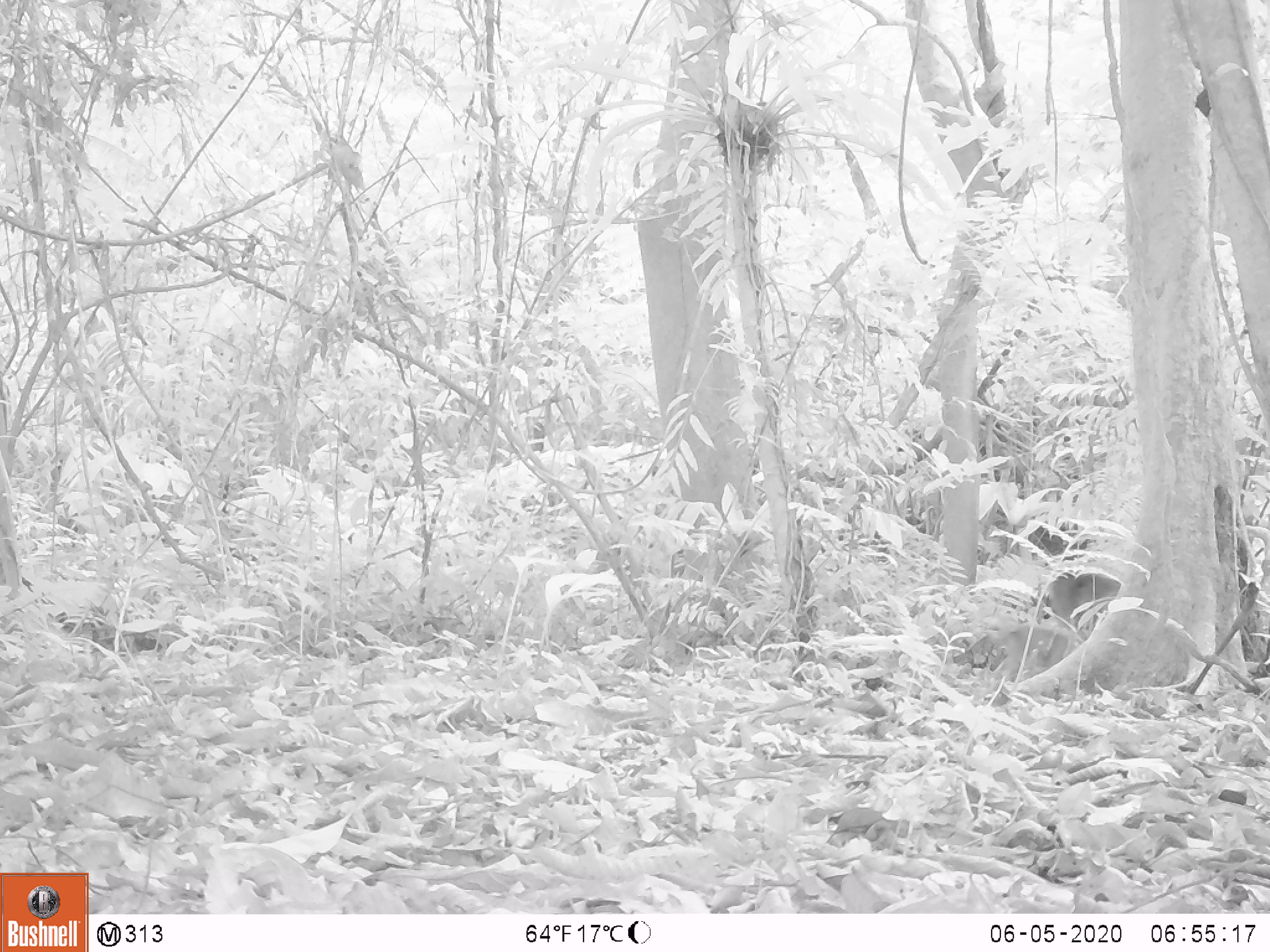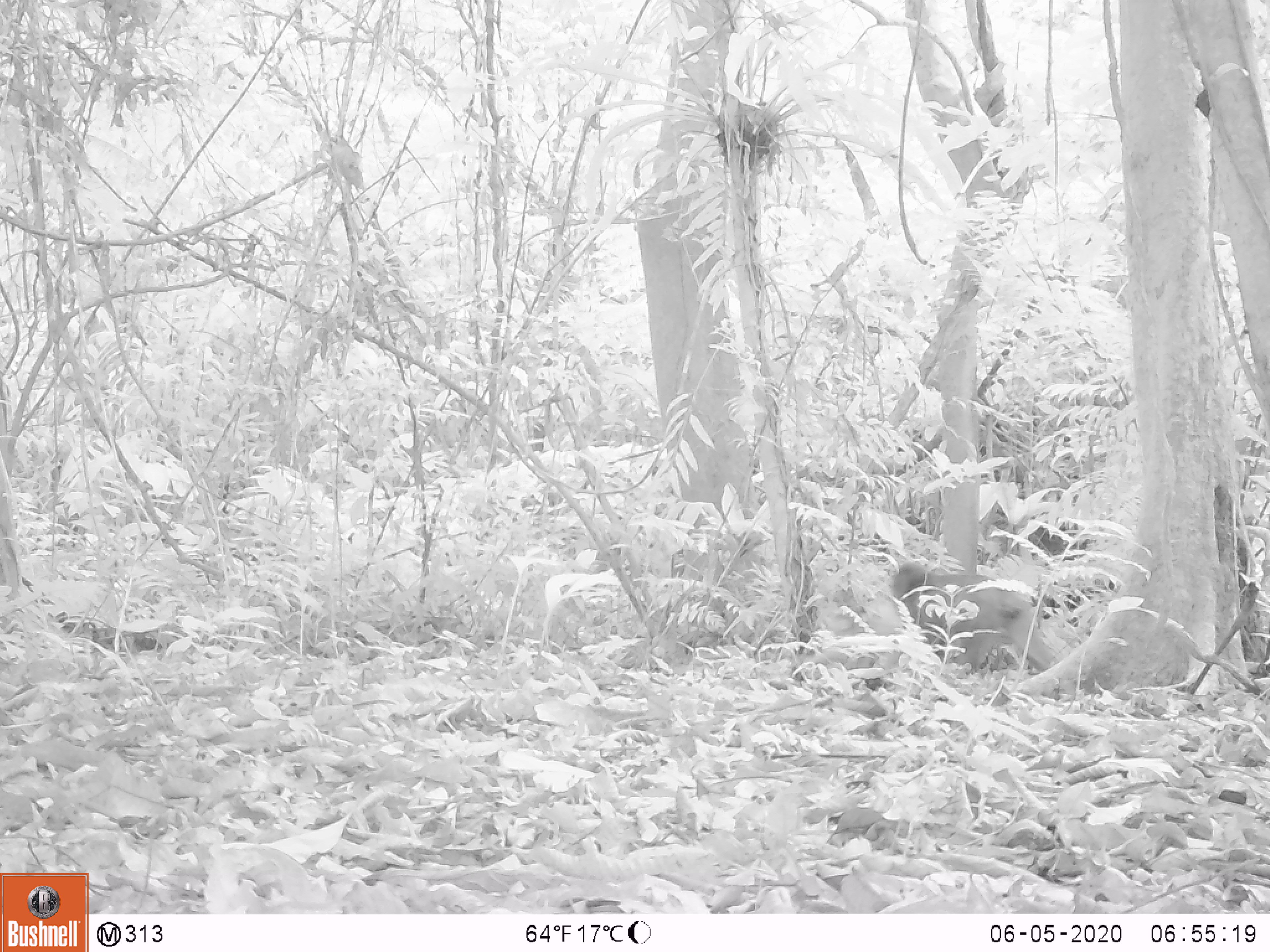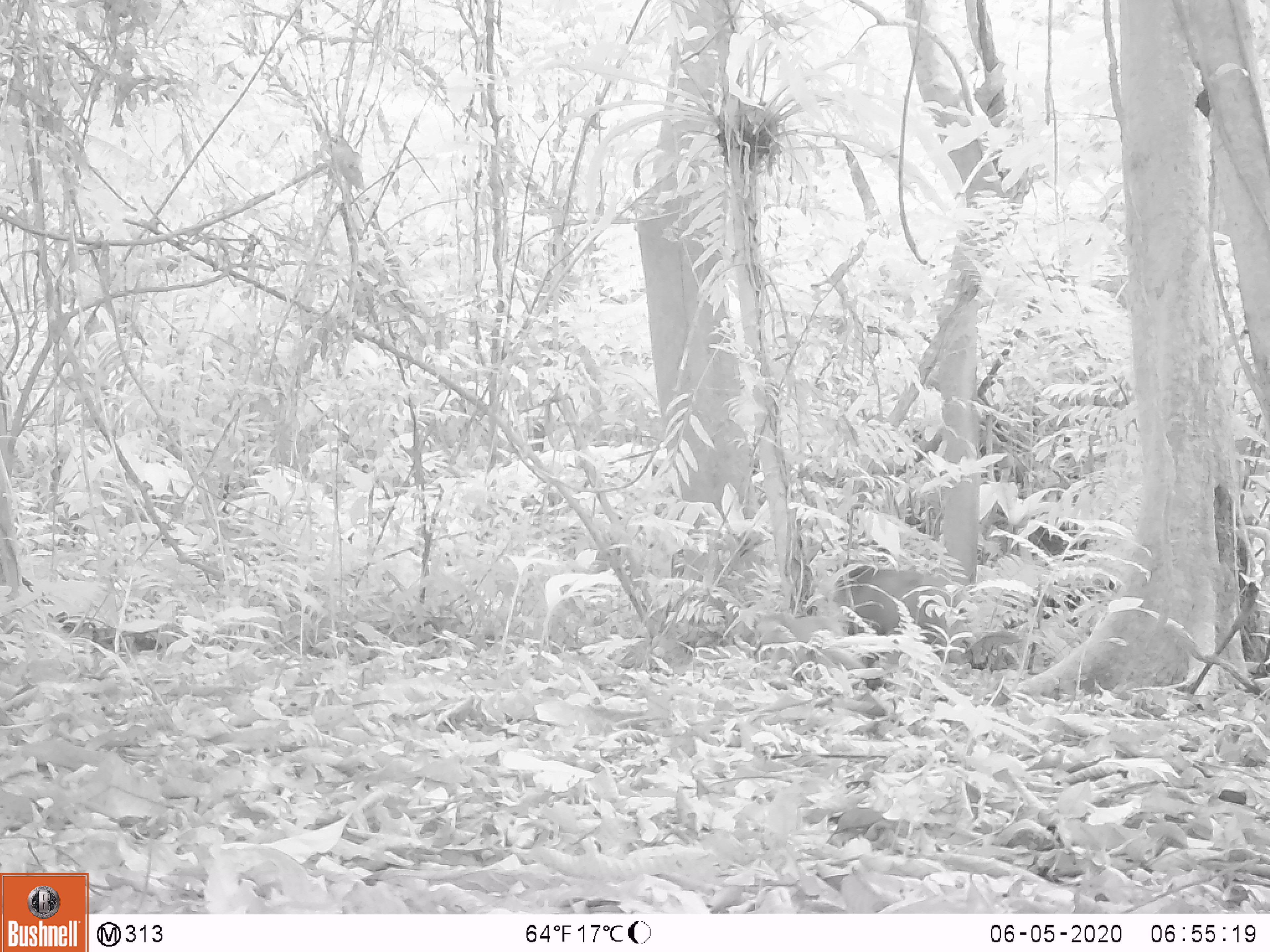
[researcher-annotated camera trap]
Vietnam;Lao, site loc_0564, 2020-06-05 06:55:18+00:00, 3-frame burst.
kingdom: Animalia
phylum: Chordata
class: Mammalia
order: Primates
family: Cercopithecidae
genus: Macaca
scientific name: Macaca arctoides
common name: stump-tailed macaque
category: stump tailed macaque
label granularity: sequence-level